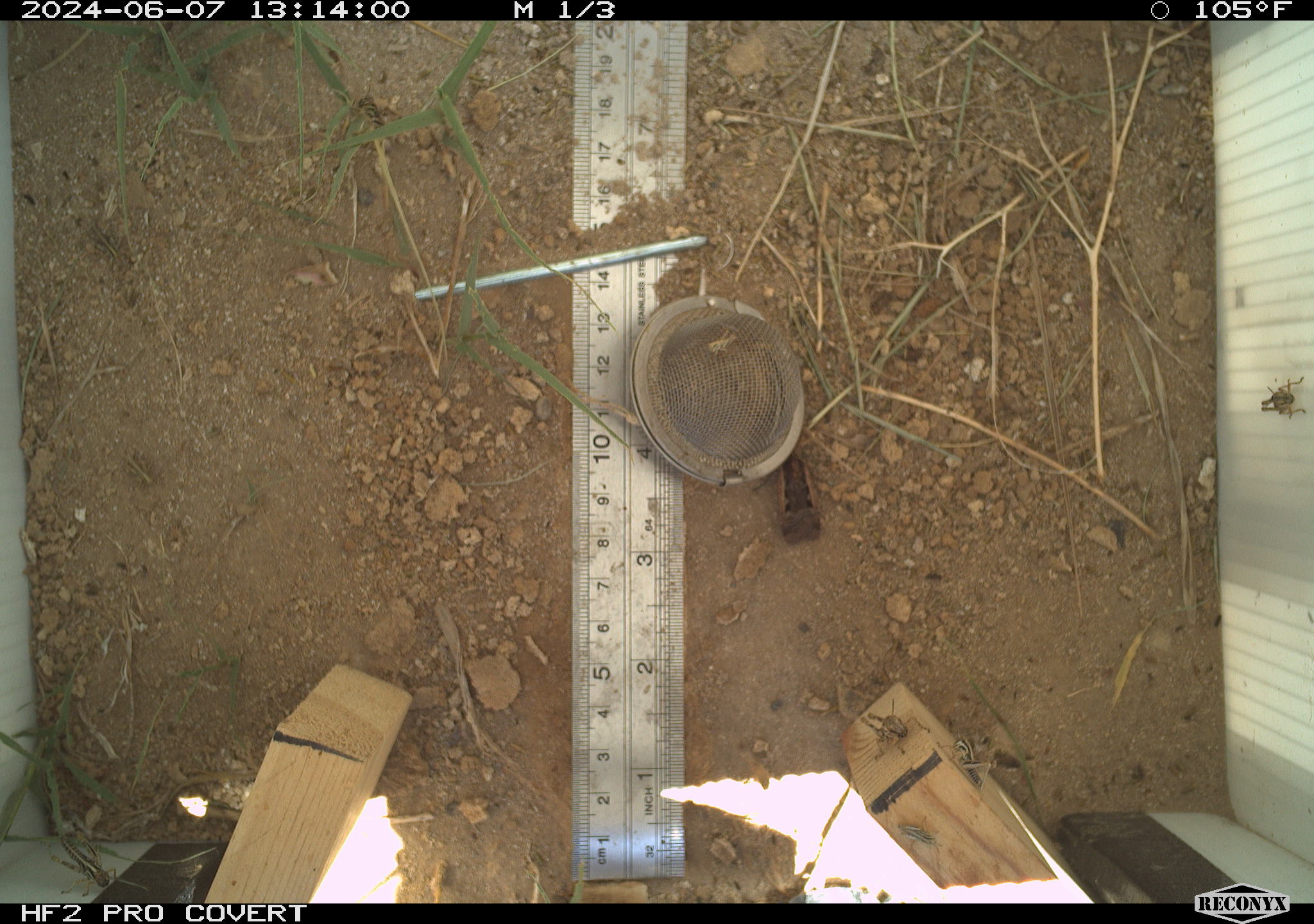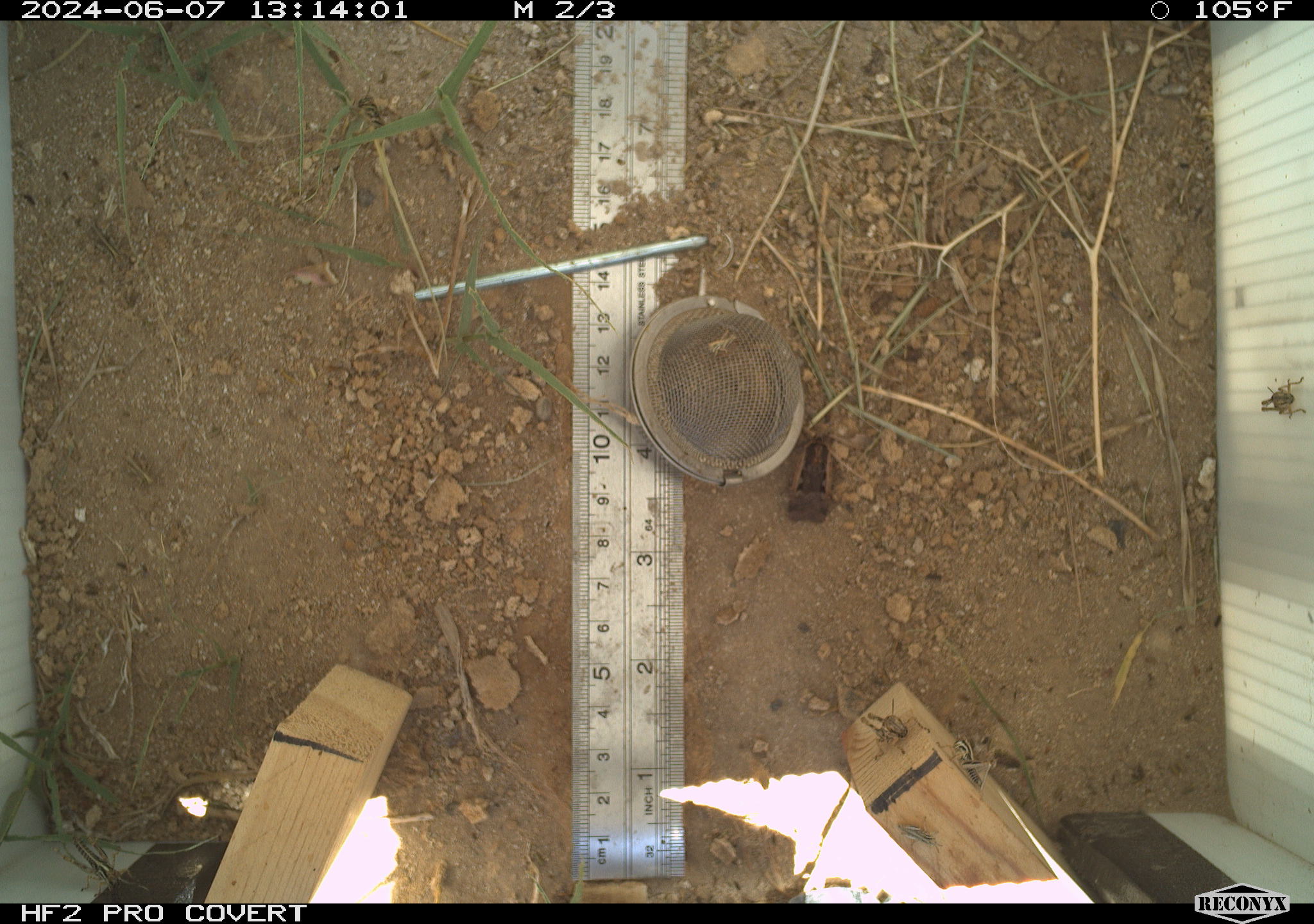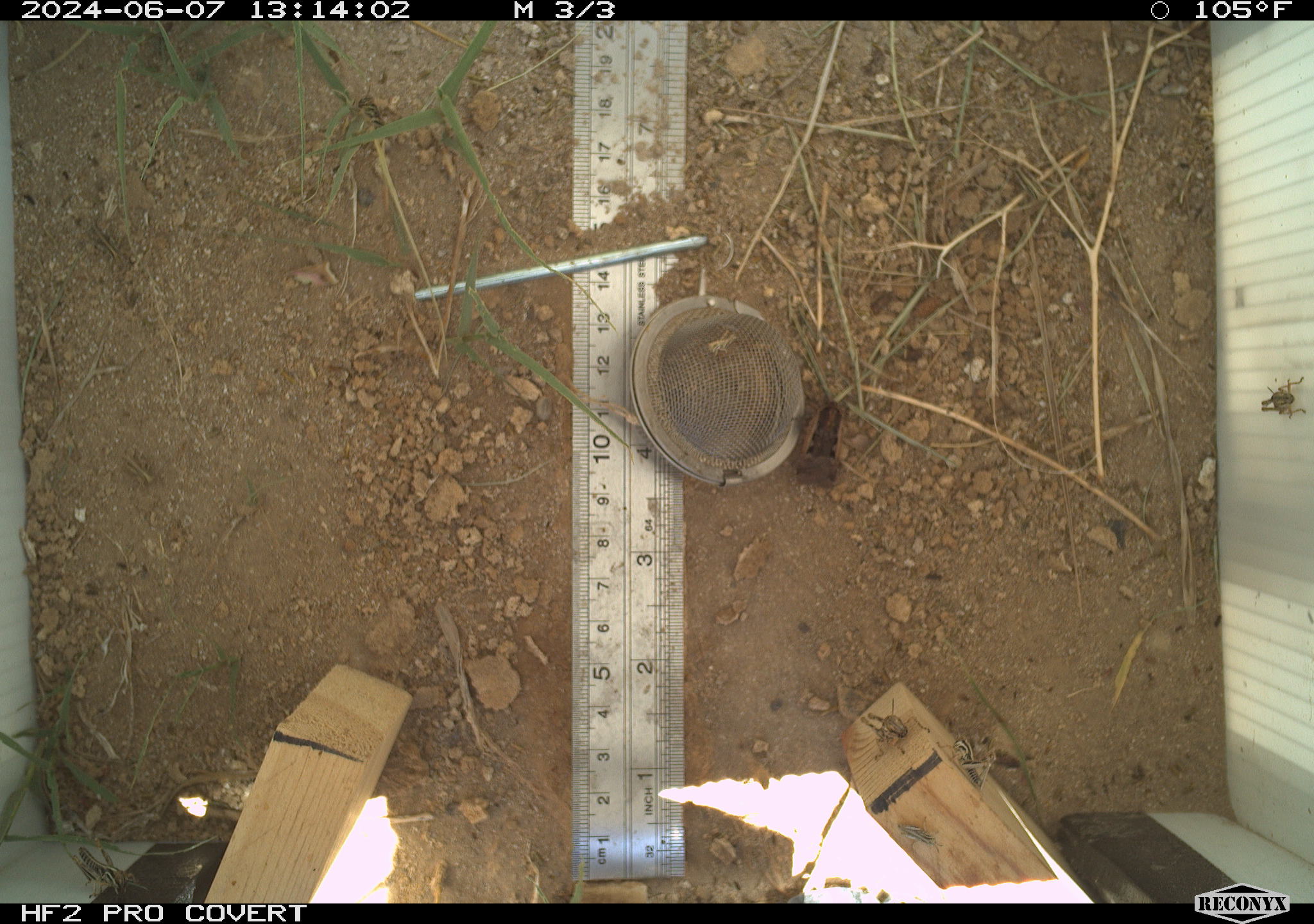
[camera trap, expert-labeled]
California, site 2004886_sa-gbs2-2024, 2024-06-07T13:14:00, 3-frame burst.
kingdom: Animalia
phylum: Arthropoda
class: Insecta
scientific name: Insecta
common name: insect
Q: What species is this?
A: Insect (Insecta).